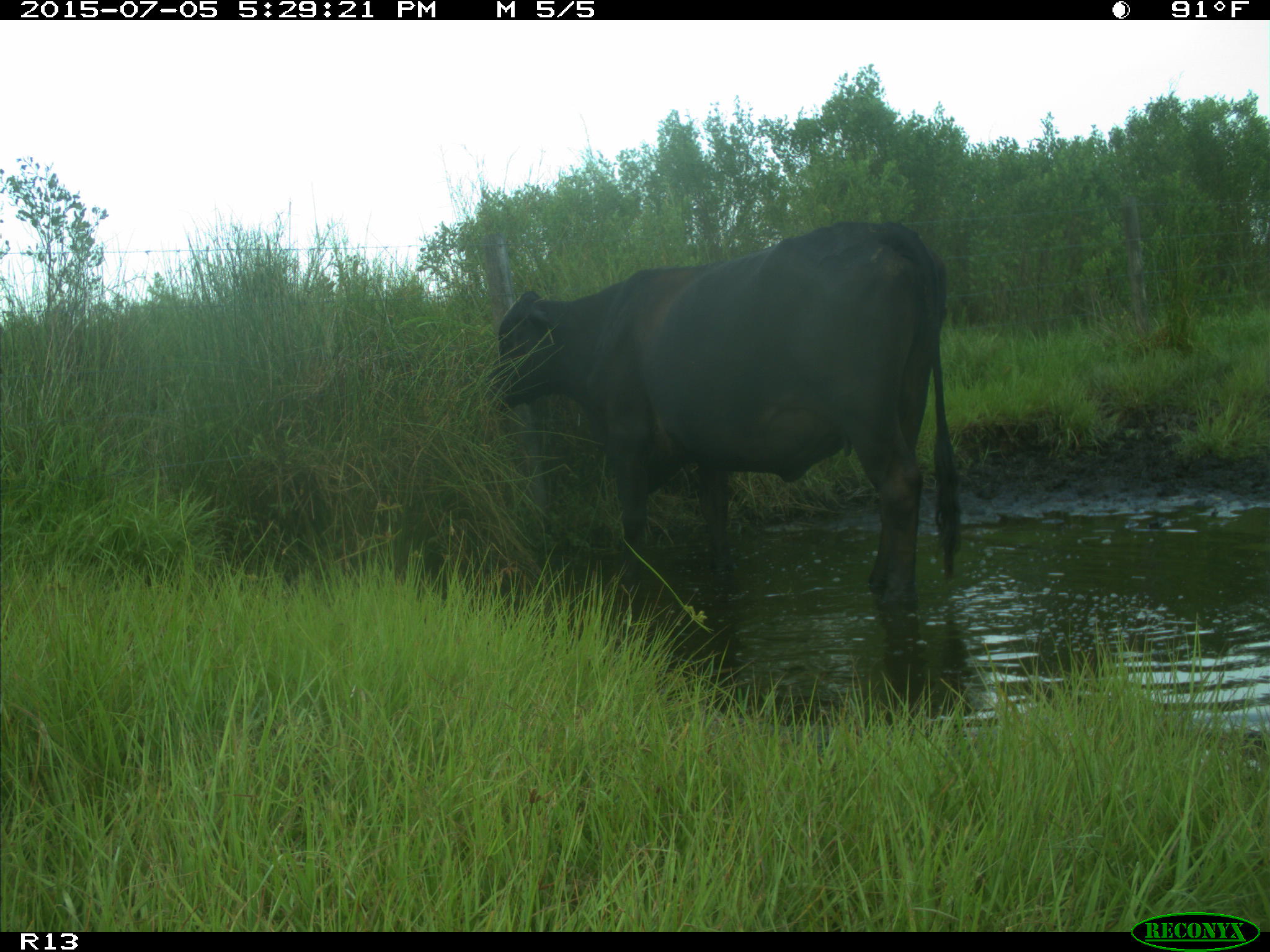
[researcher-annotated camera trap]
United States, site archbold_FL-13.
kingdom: Animalia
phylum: Chordata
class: Mammalia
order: Artiodactyla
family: Bovidae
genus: Bos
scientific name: Bos taurus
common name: domestic cow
Bos taurus (domestic cow).